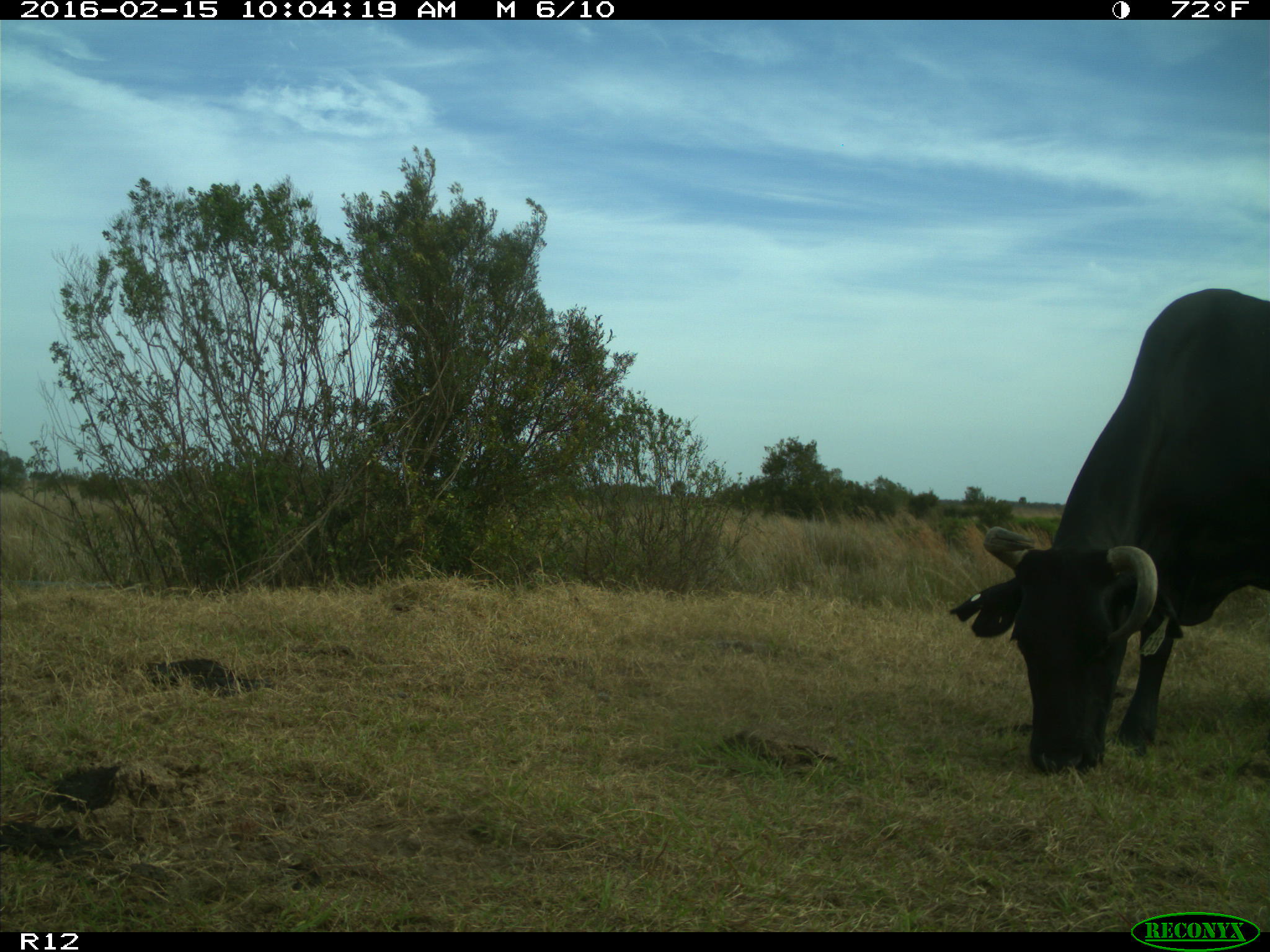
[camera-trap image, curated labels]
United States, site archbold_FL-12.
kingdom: Animalia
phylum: Chordata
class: Mammalia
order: Artiodactyla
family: Bovidae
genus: Bos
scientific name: Bos taurus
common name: domestic cow